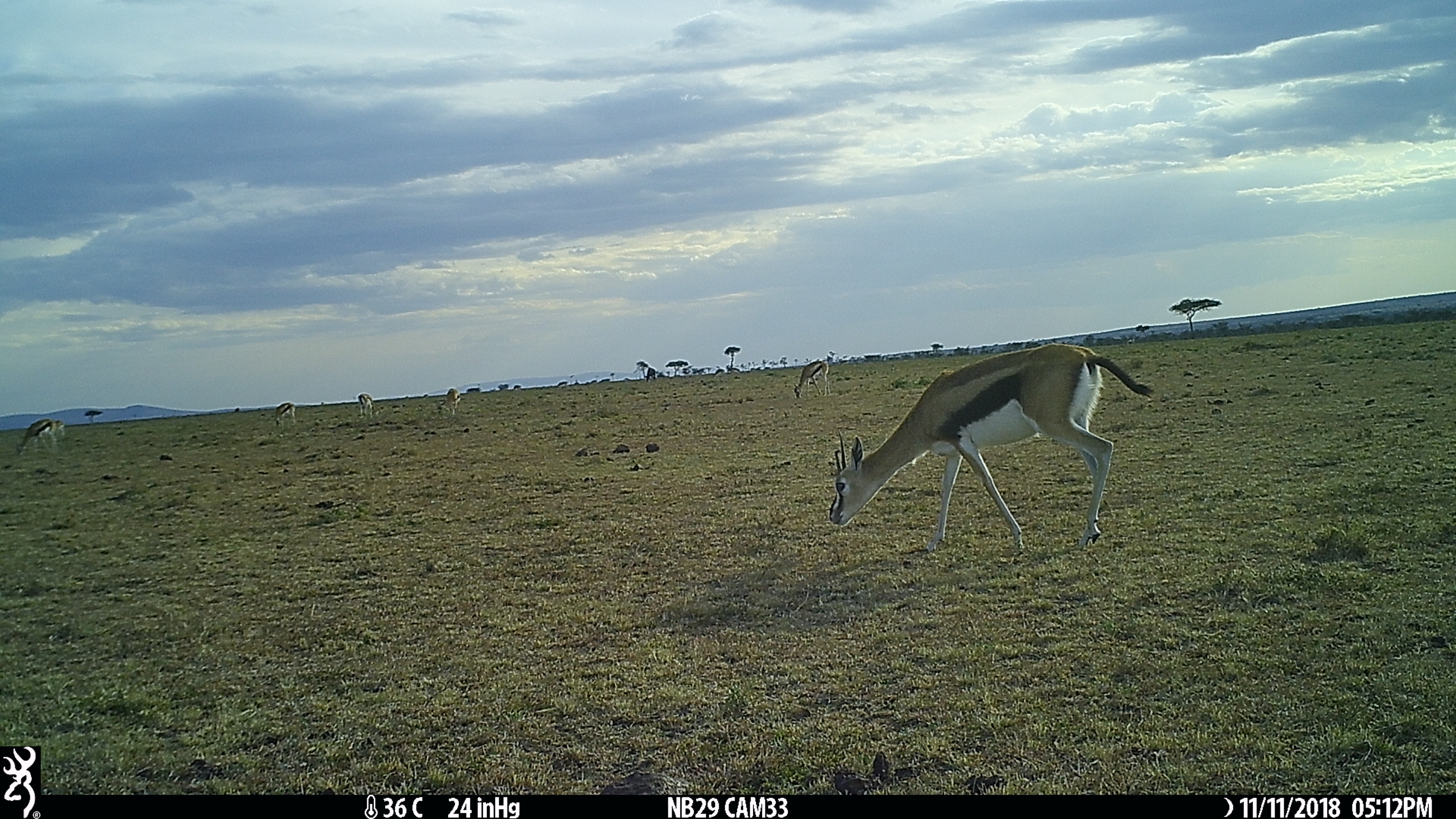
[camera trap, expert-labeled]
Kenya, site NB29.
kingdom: Animalia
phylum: Chordata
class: Mammalia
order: Artiodactyla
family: Bovidae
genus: Eudorcas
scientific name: Eudorcas thomsonii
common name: thomon's gazelle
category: gazelle thomsons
Gazelle thomsons (thomon's gazelle) (Eudorcas thomsonii).